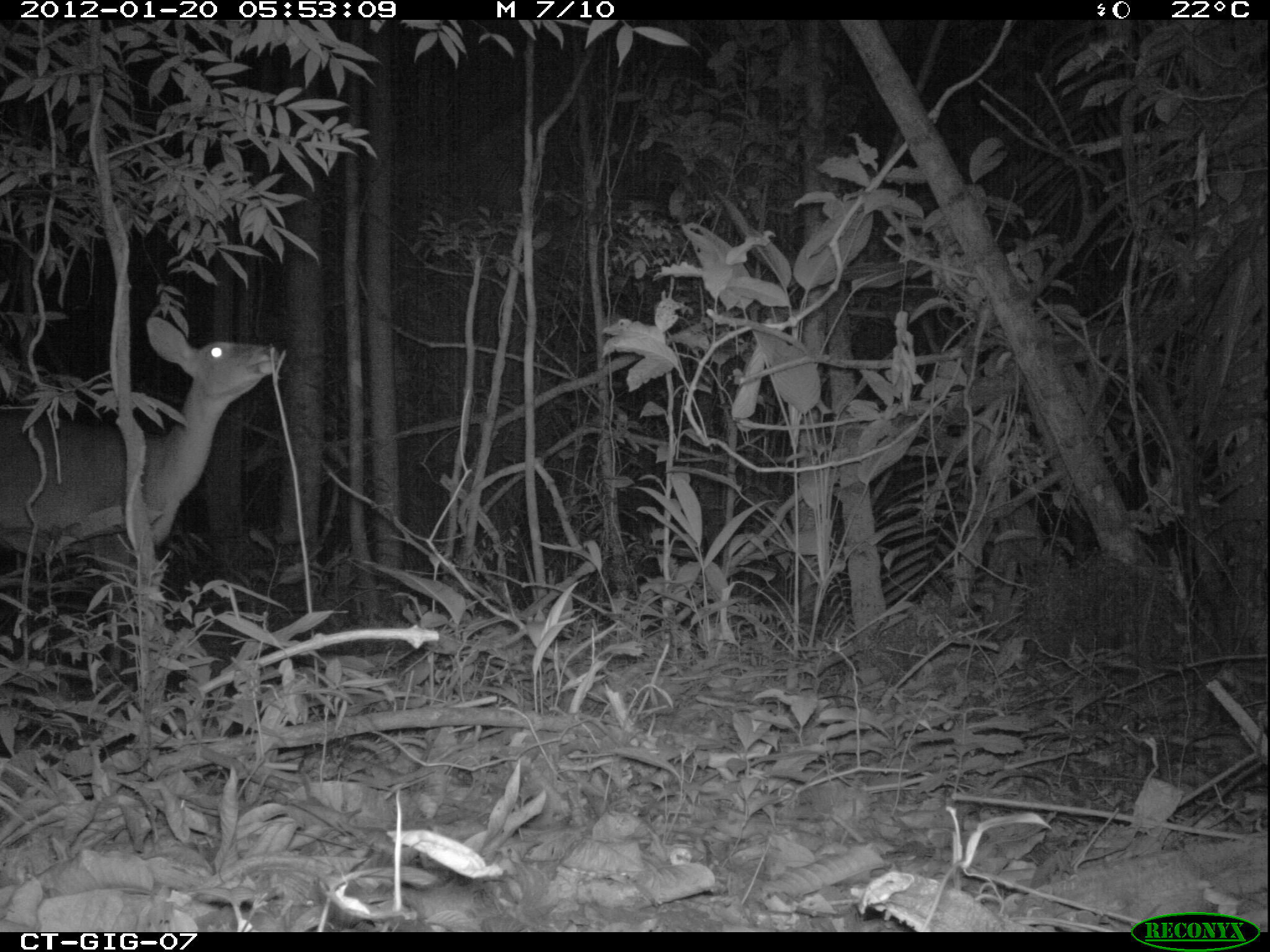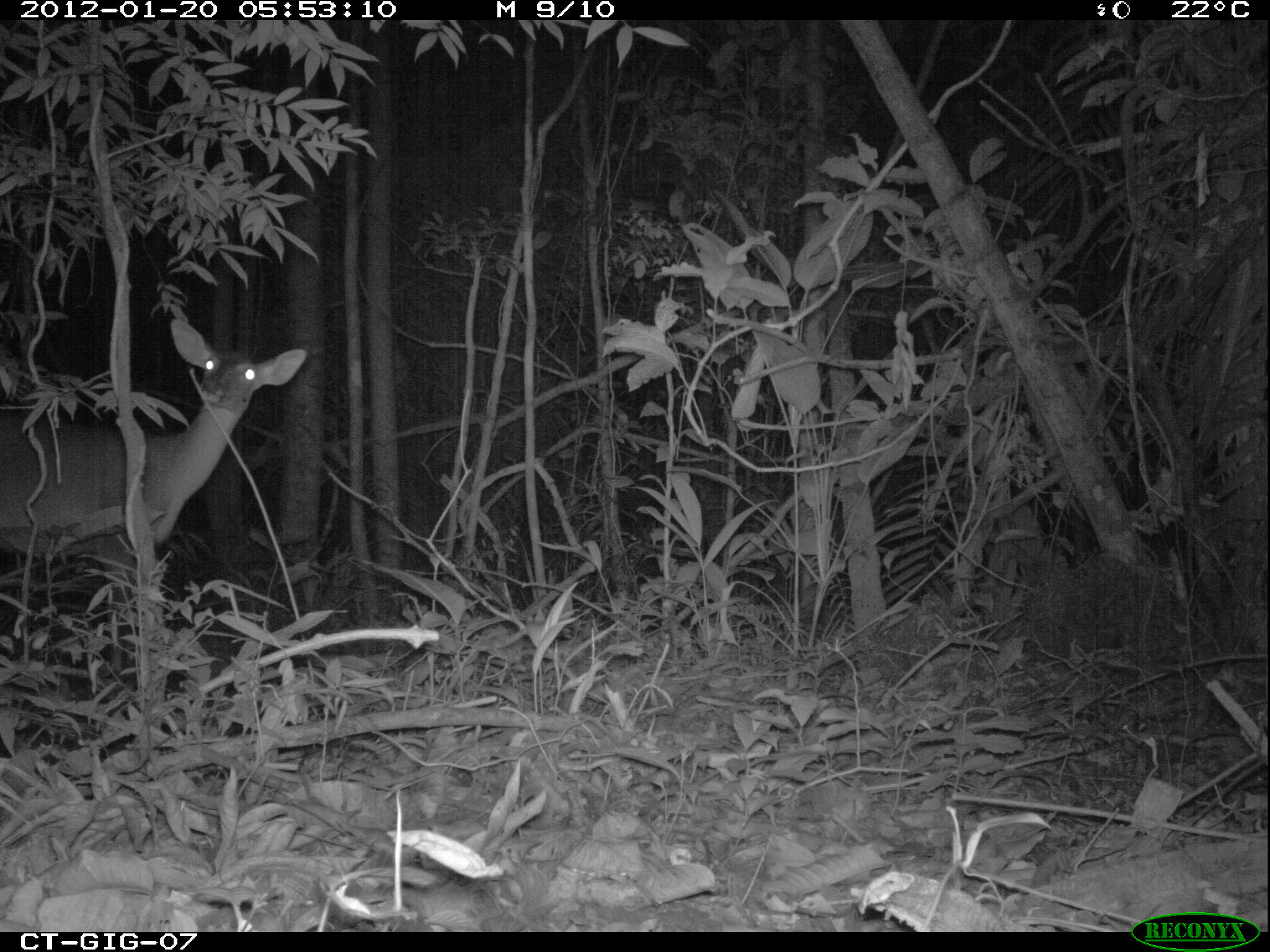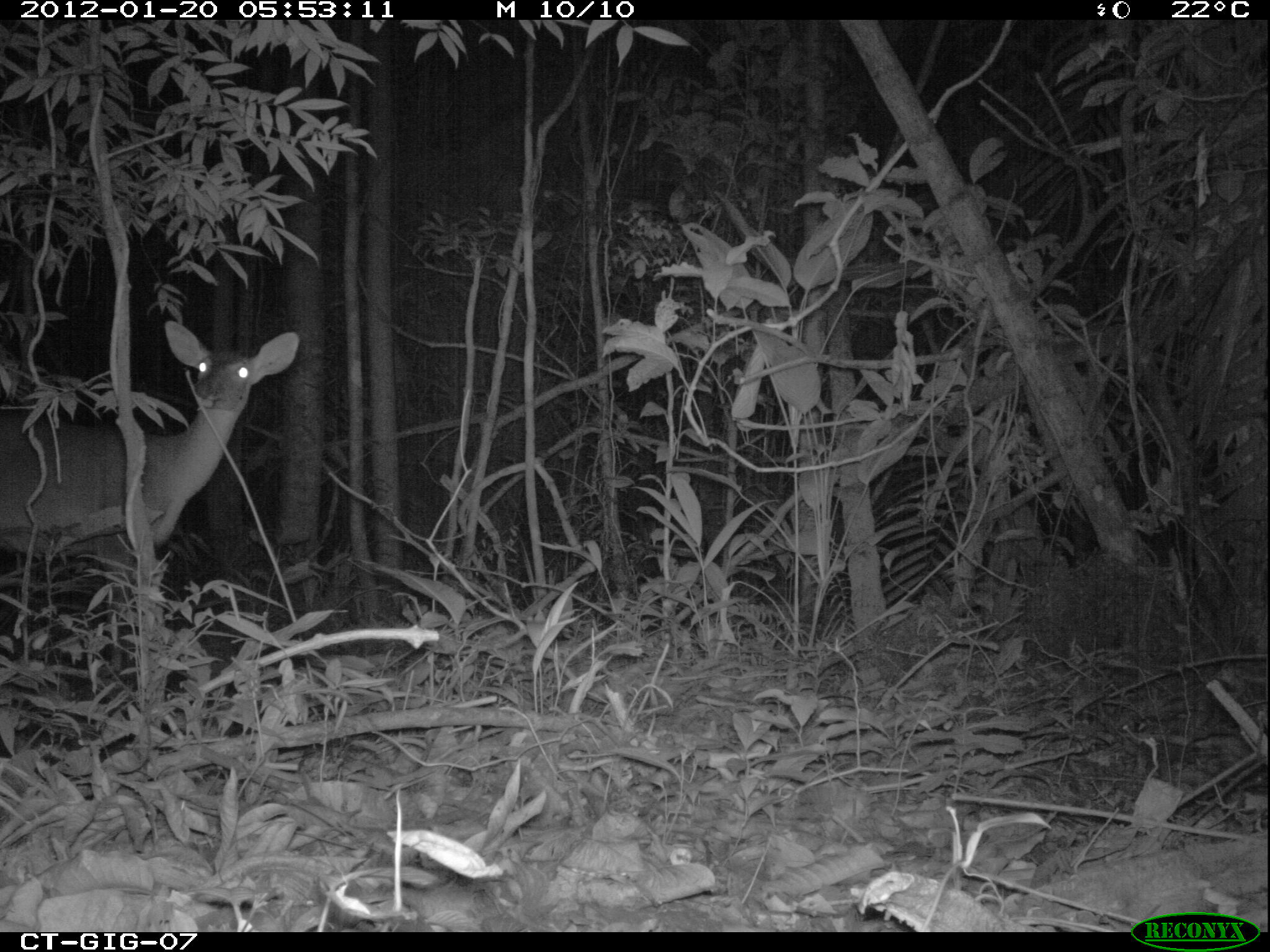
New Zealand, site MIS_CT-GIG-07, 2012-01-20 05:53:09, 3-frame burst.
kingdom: Animalia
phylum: Chordata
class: Mammalia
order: Artiodactyla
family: Cervidae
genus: Odocoileus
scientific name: Odocoileus virginianus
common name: white-tailed deer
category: white tailed deer